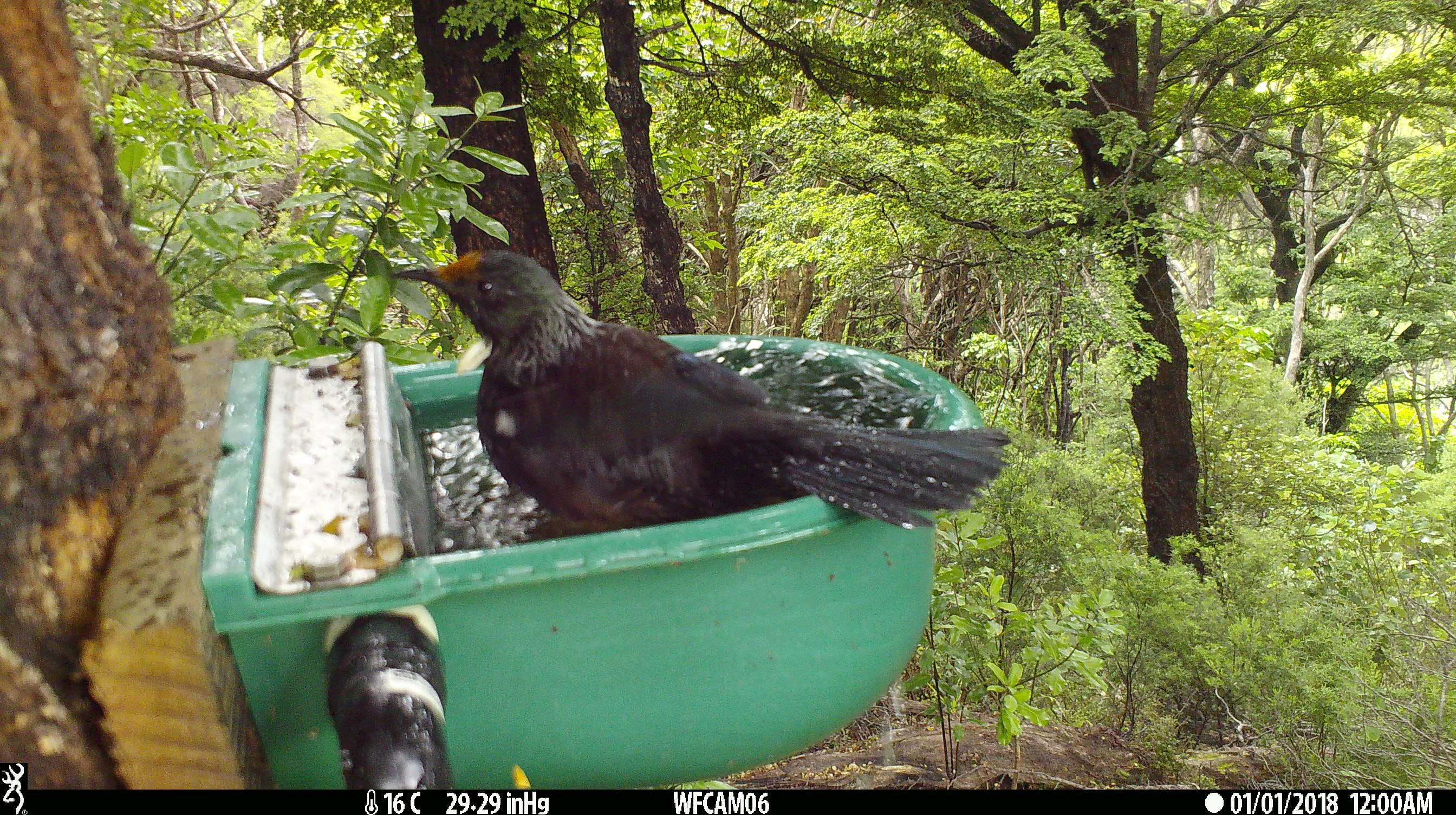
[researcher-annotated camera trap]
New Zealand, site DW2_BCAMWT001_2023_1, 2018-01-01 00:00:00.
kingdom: Animalia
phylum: Chordata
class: Aves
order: Passeriformes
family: Meliphagidae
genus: Prosthemadera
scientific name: Prosthemadera novaeseelandiae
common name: tui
Tui (Prosthemadera novaeseelandiae).